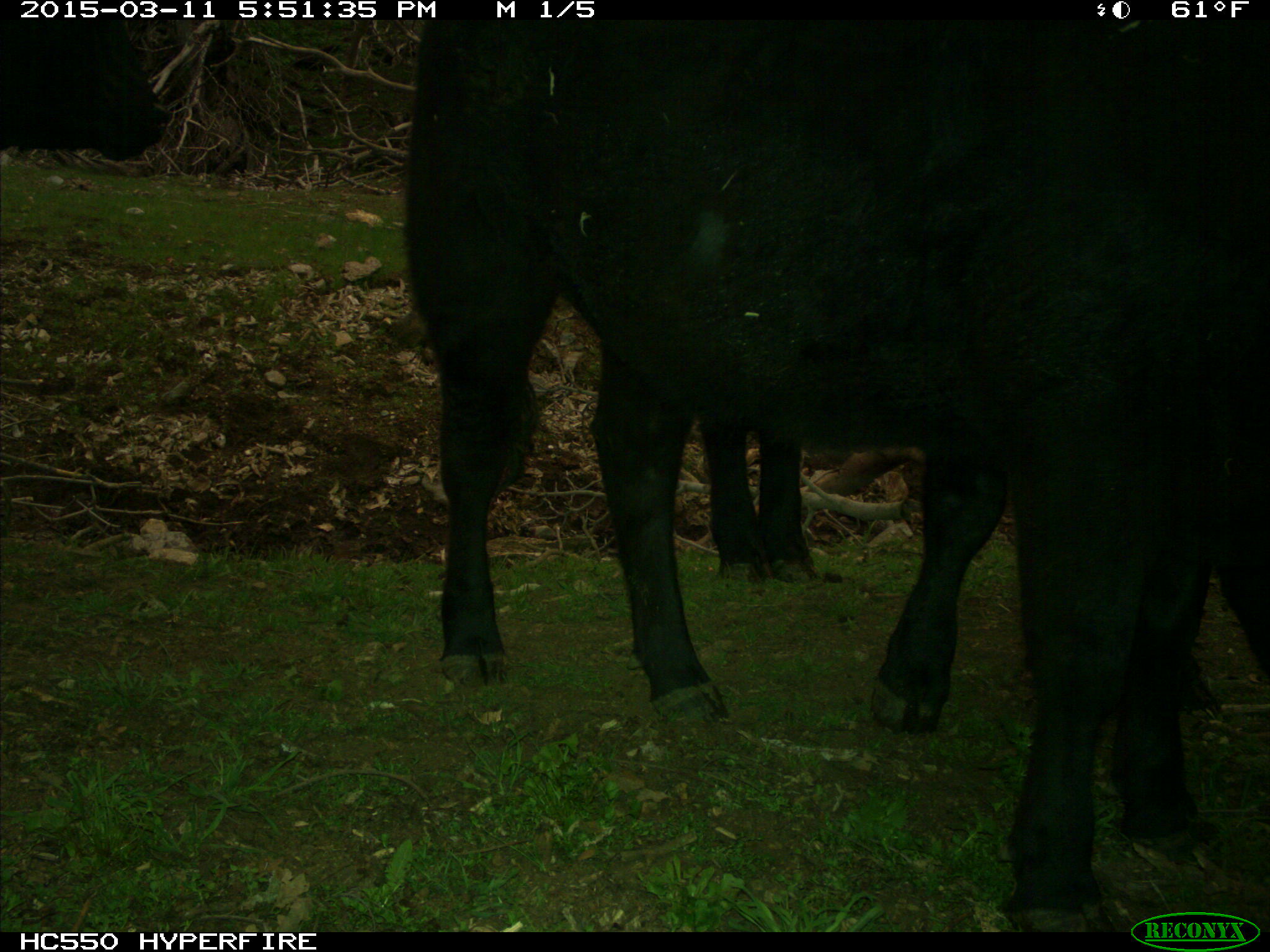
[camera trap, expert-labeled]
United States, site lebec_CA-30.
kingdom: Animalia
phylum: Chordata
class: Mammalia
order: Artiodactyla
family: Bovidae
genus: Bos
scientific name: Bos taurus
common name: domestic cow